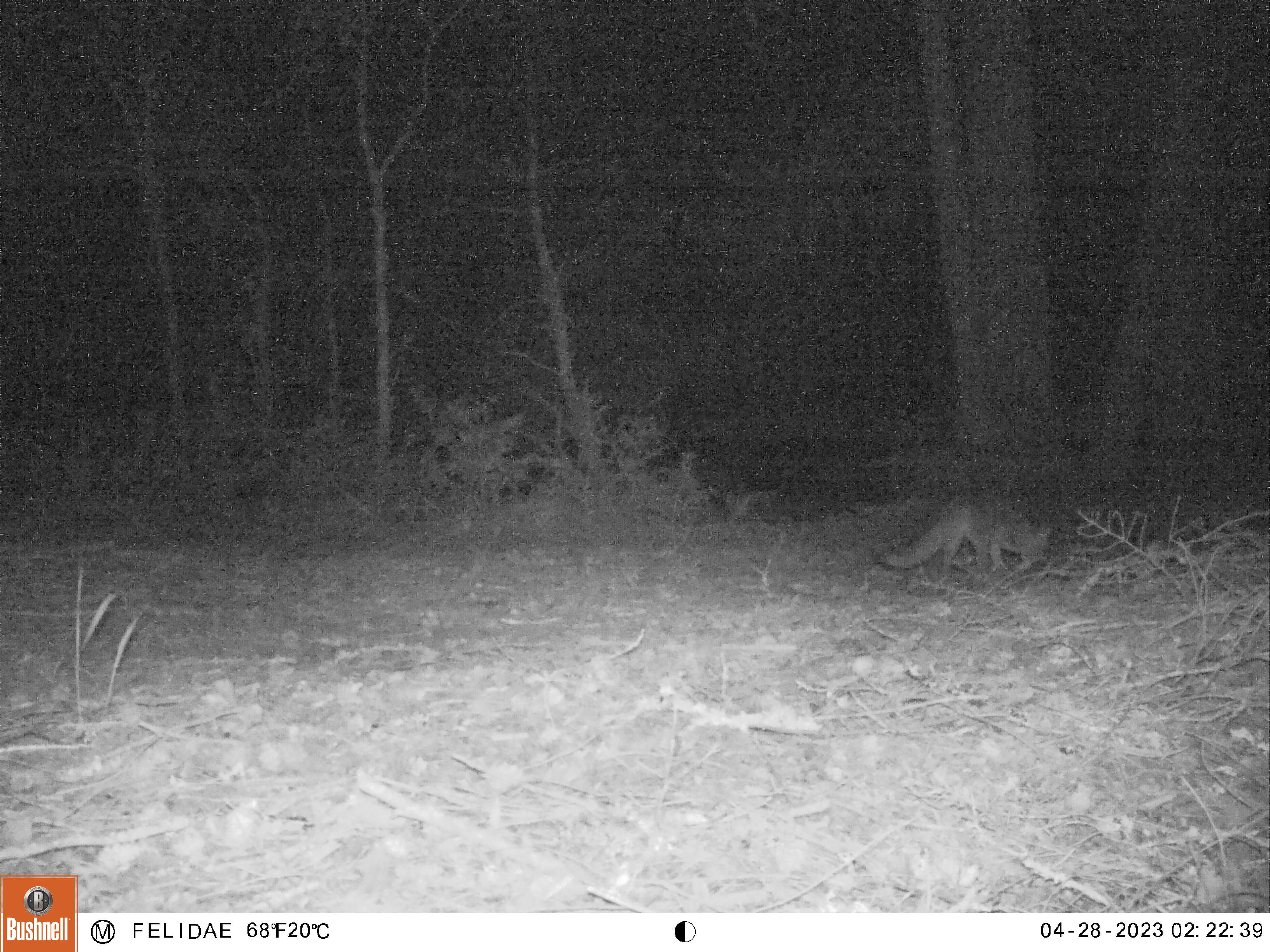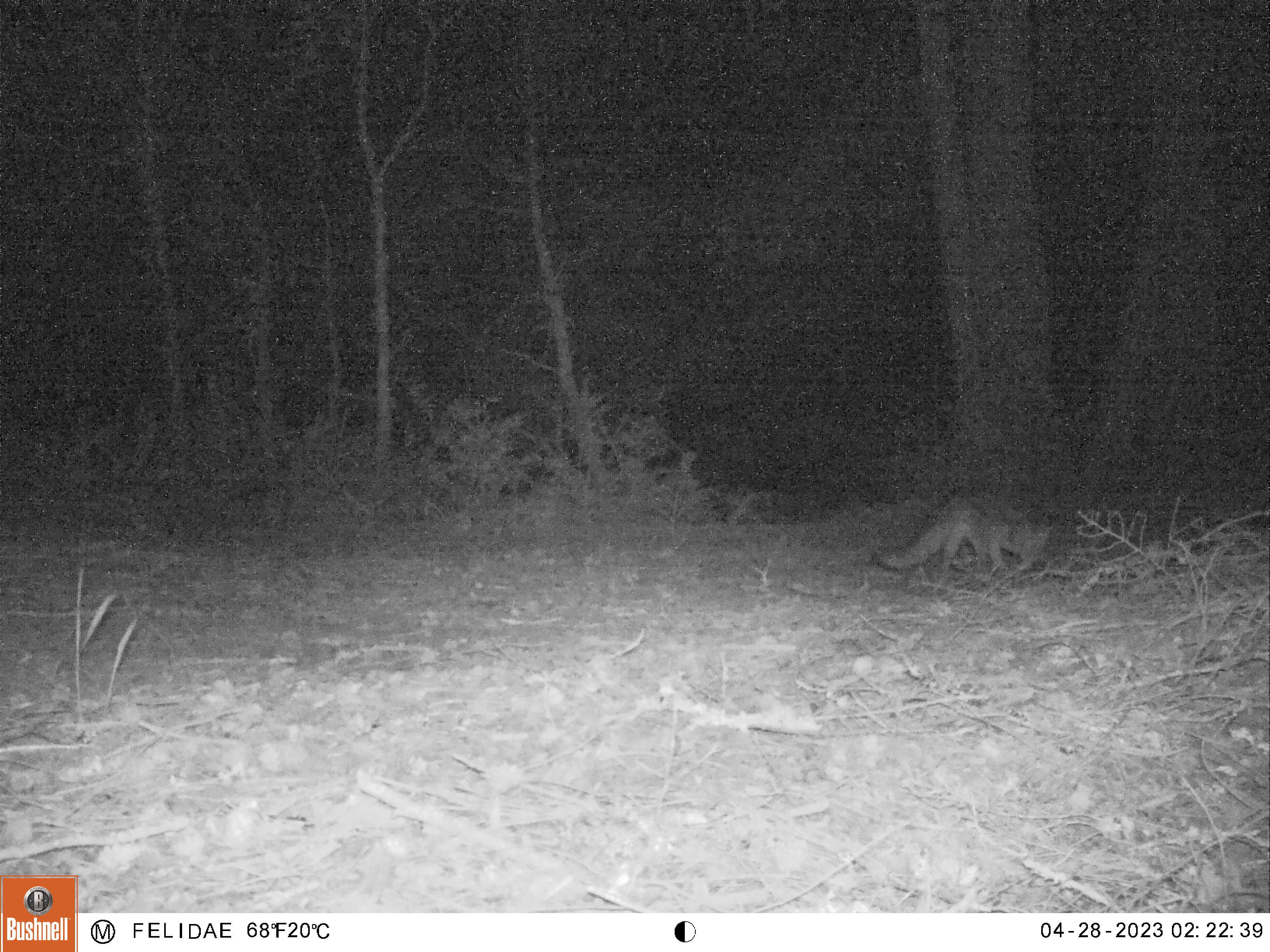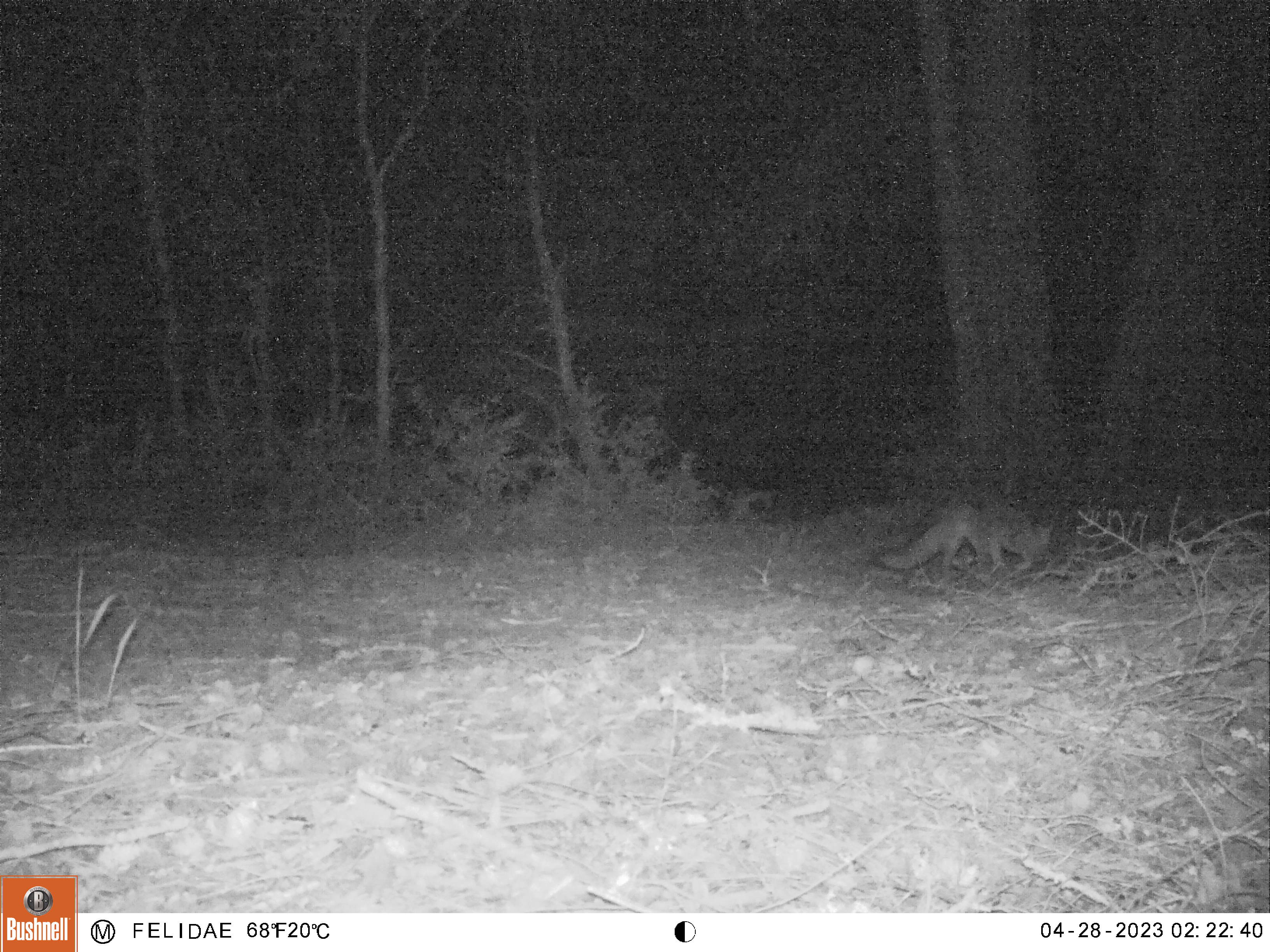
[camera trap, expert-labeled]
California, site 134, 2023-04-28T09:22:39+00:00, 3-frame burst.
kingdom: Animalia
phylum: Chordata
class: Mammalia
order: Carnivora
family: Canidae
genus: Urocyon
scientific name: Urocyon cinereoargenteus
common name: gray fox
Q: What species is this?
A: Gray fox (Urocyon cinereoargenteus).